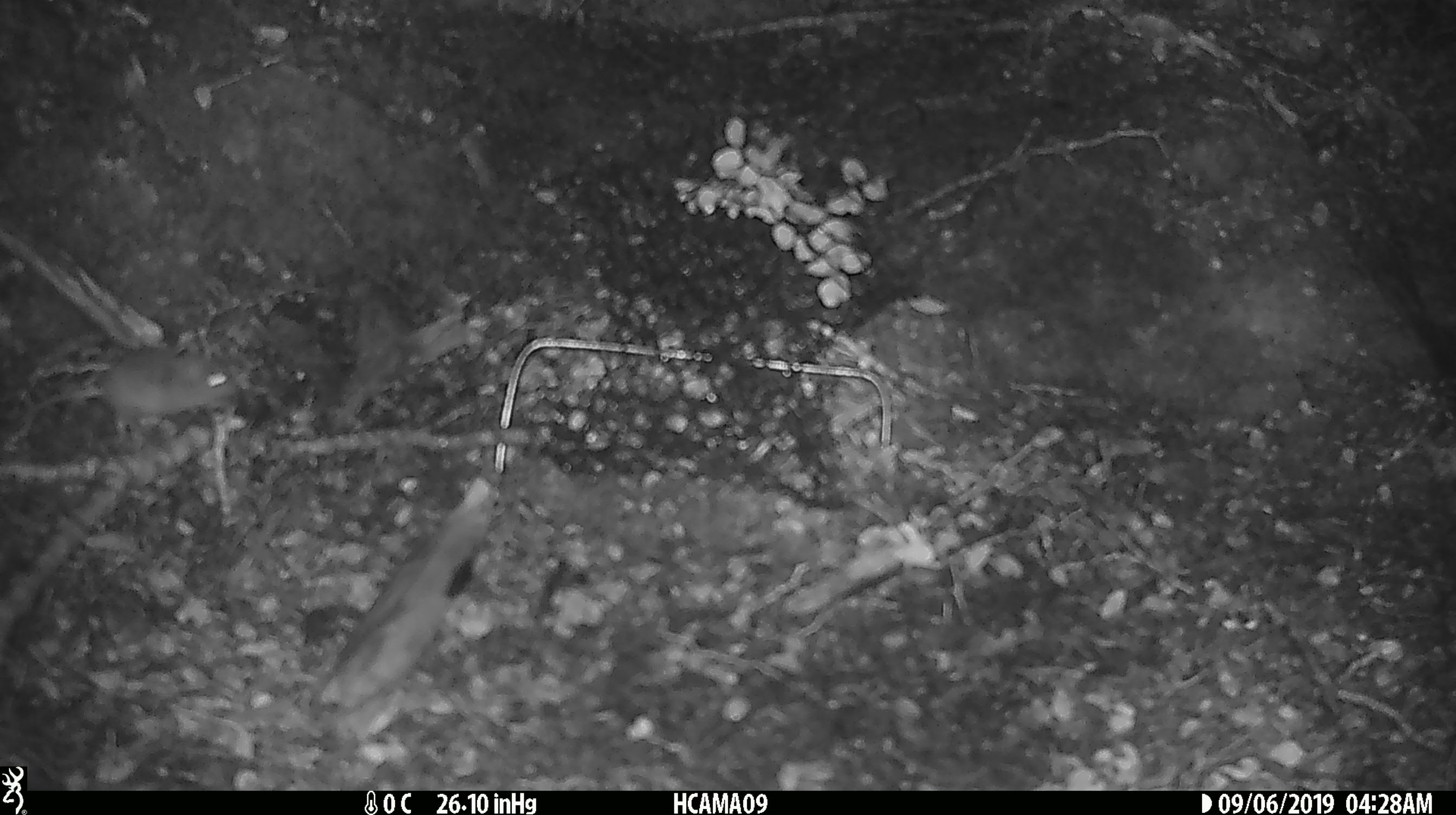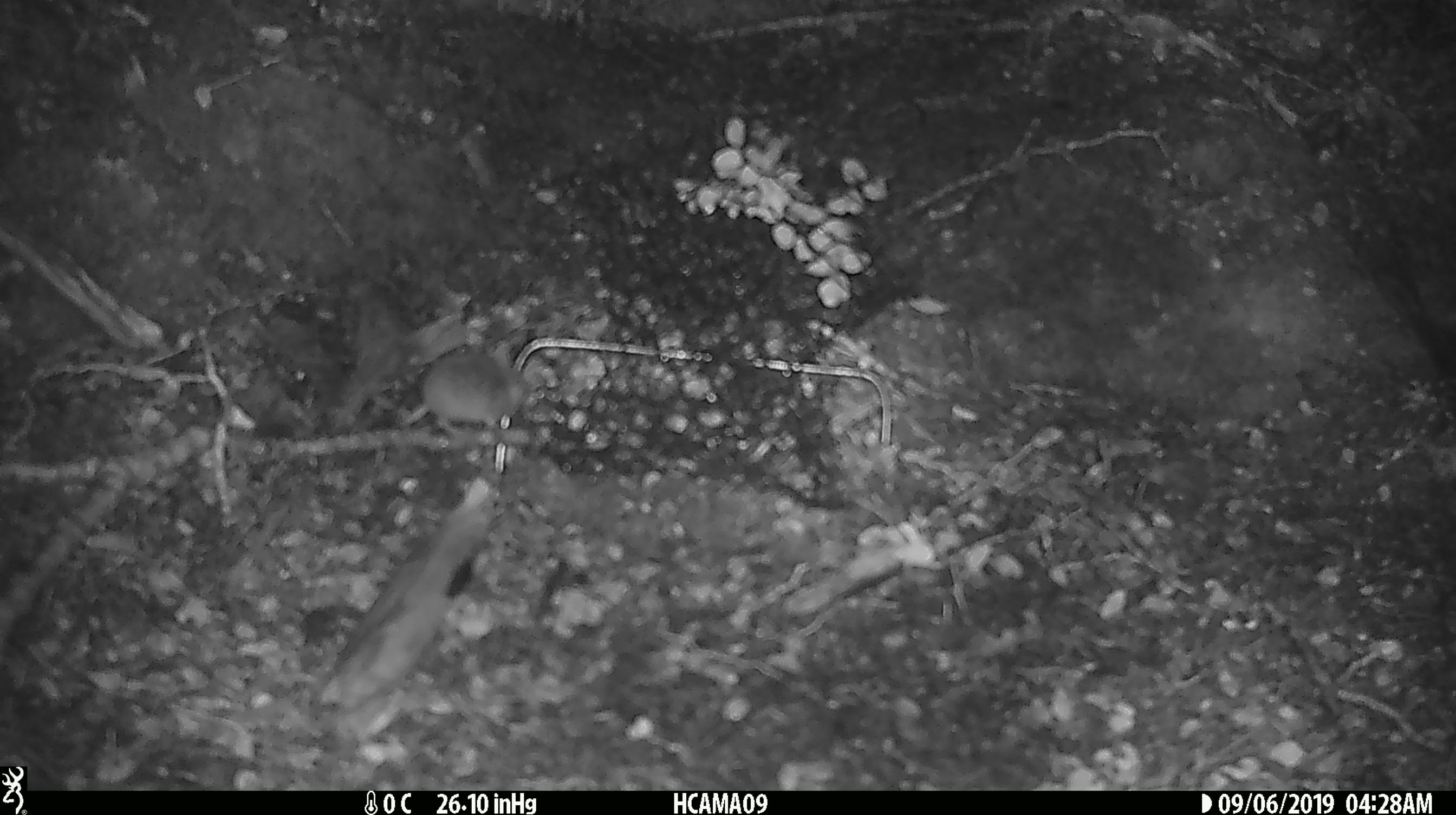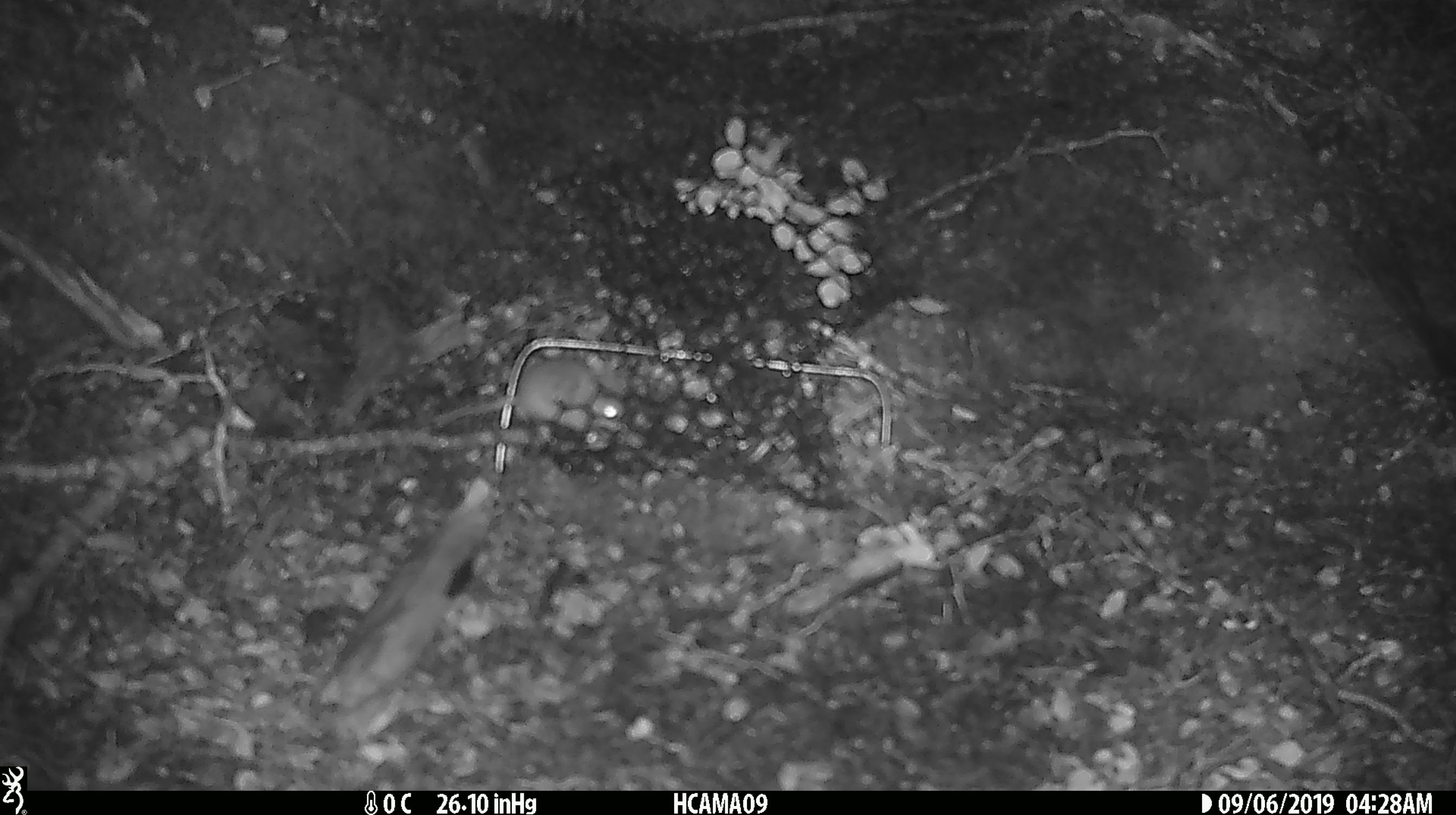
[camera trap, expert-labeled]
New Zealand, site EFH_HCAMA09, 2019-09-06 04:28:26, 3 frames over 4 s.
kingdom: Animalia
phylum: Chordata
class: Mammalia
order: Rodentia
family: Muridae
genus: Mus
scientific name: Mus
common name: mouse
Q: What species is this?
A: Mouse (Mus).